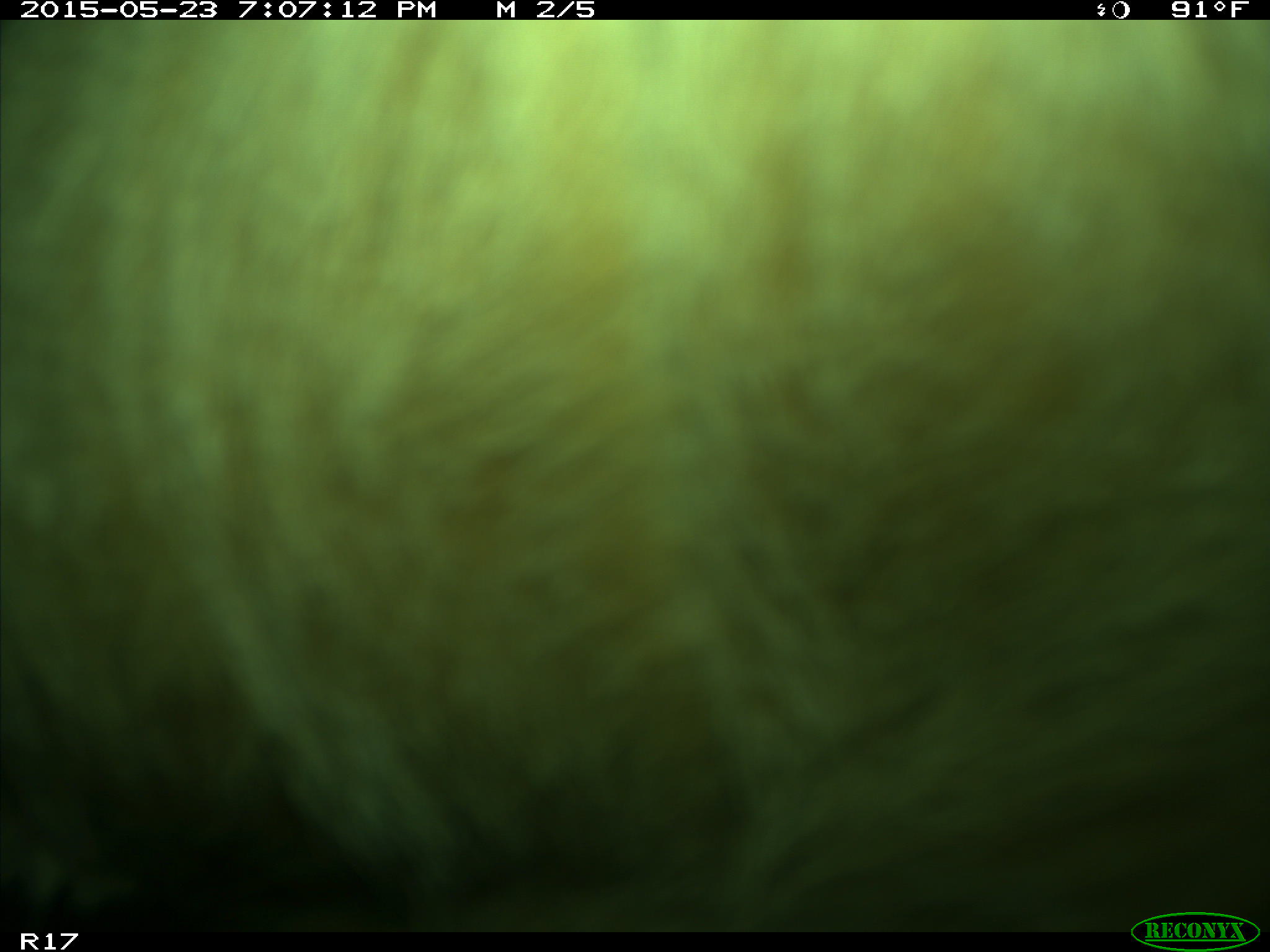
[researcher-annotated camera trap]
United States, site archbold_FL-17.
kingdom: Animalia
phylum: Chordata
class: Mammalia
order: Artiodactyla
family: Bovidae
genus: Bos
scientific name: Bos taurus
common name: domestic cow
Bos taurus (domestic cow).